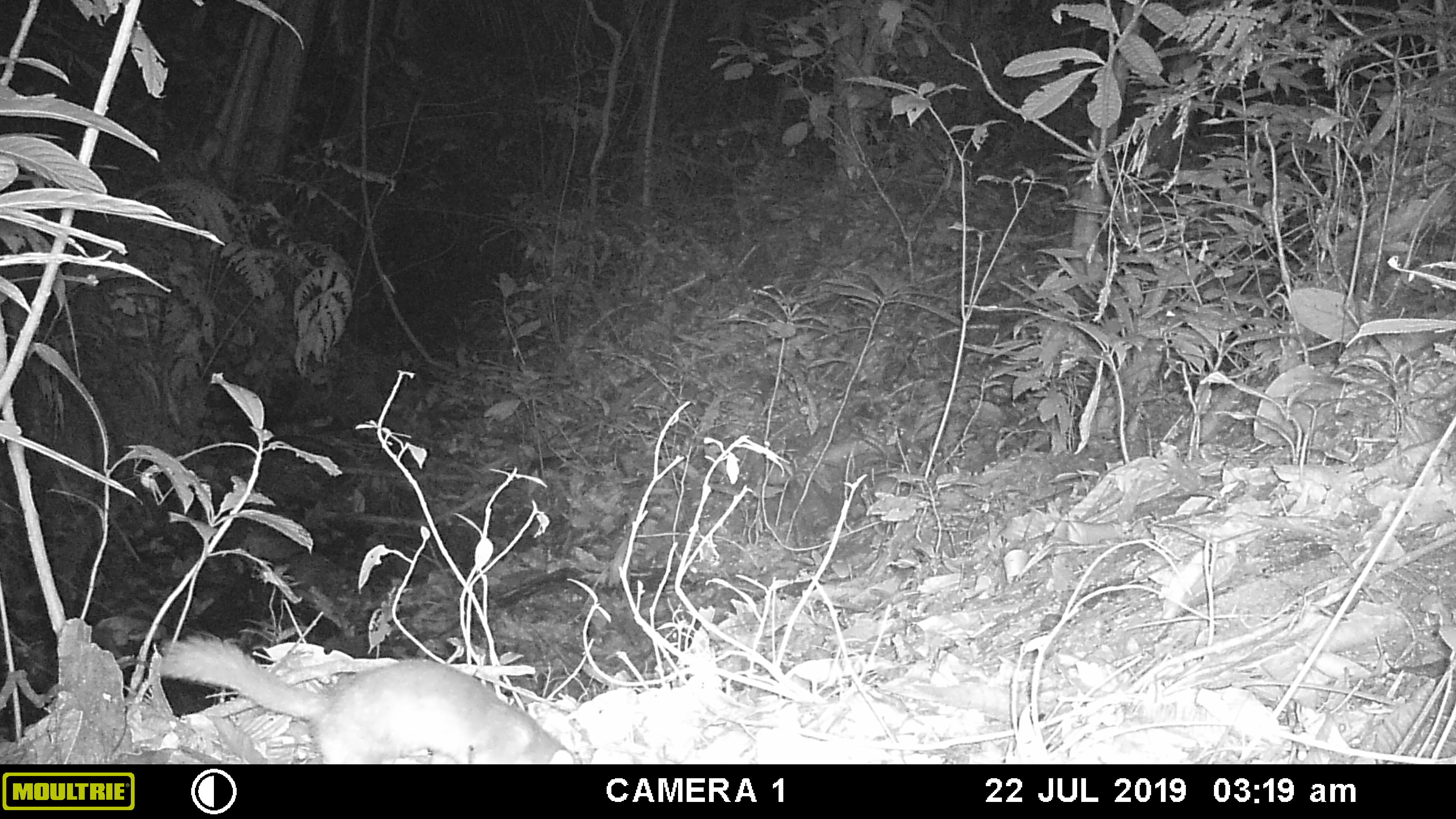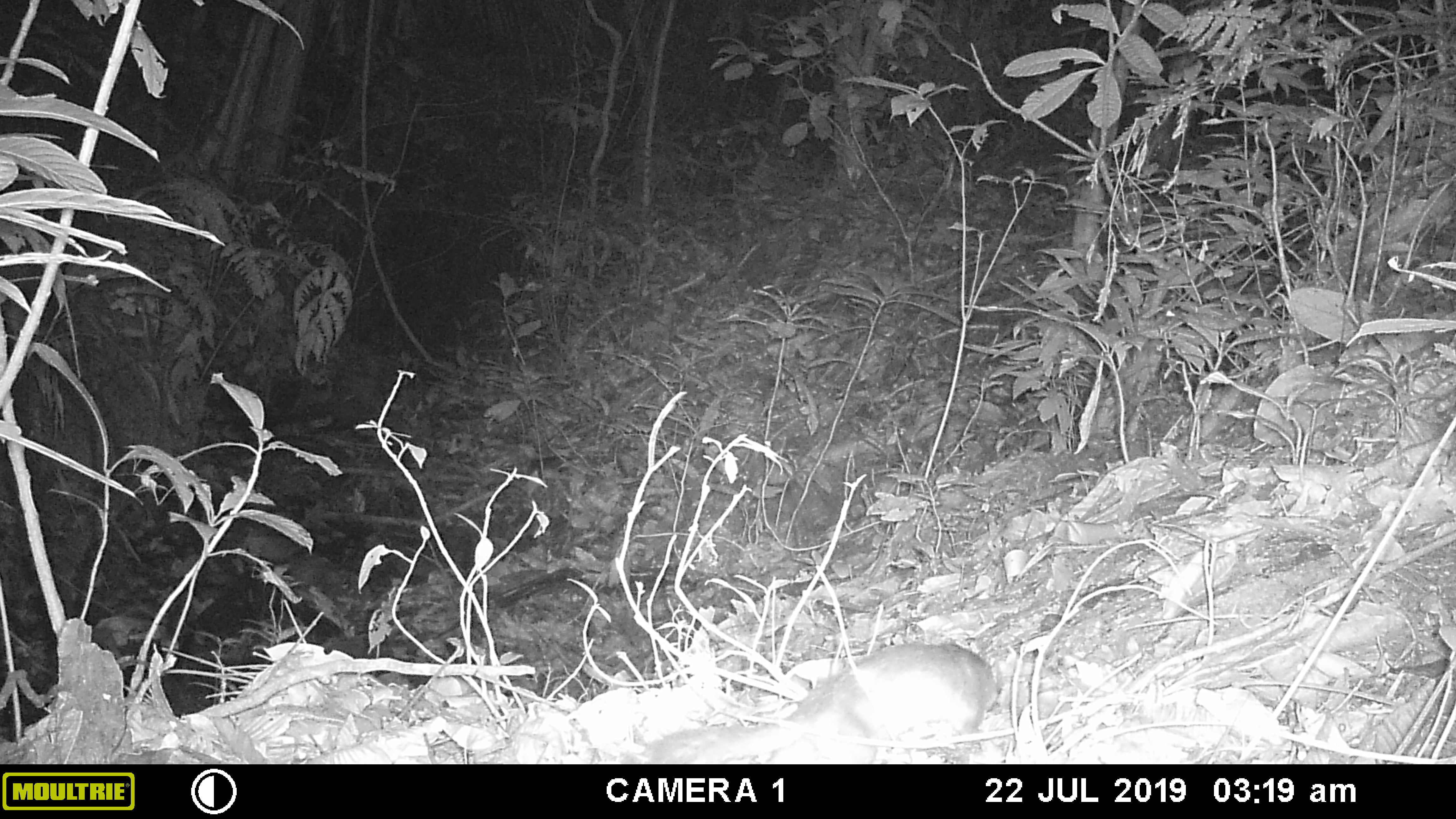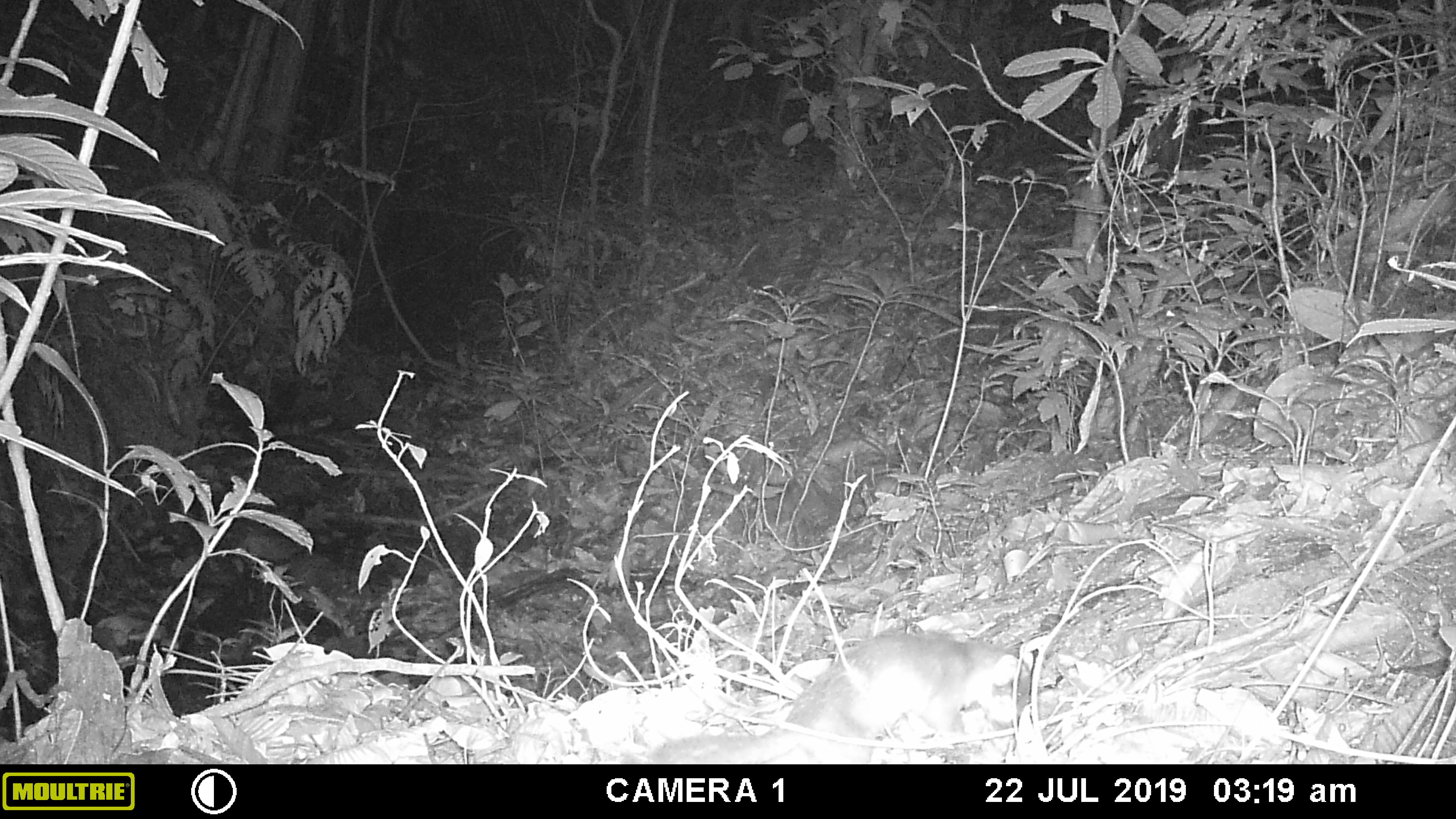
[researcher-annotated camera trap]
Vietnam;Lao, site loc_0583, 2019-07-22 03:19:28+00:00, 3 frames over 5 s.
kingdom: Animalia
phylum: Chordata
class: Mammalia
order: Carnivora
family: Mustelidae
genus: Melogale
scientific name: Melogale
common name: ferret badger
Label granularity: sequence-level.